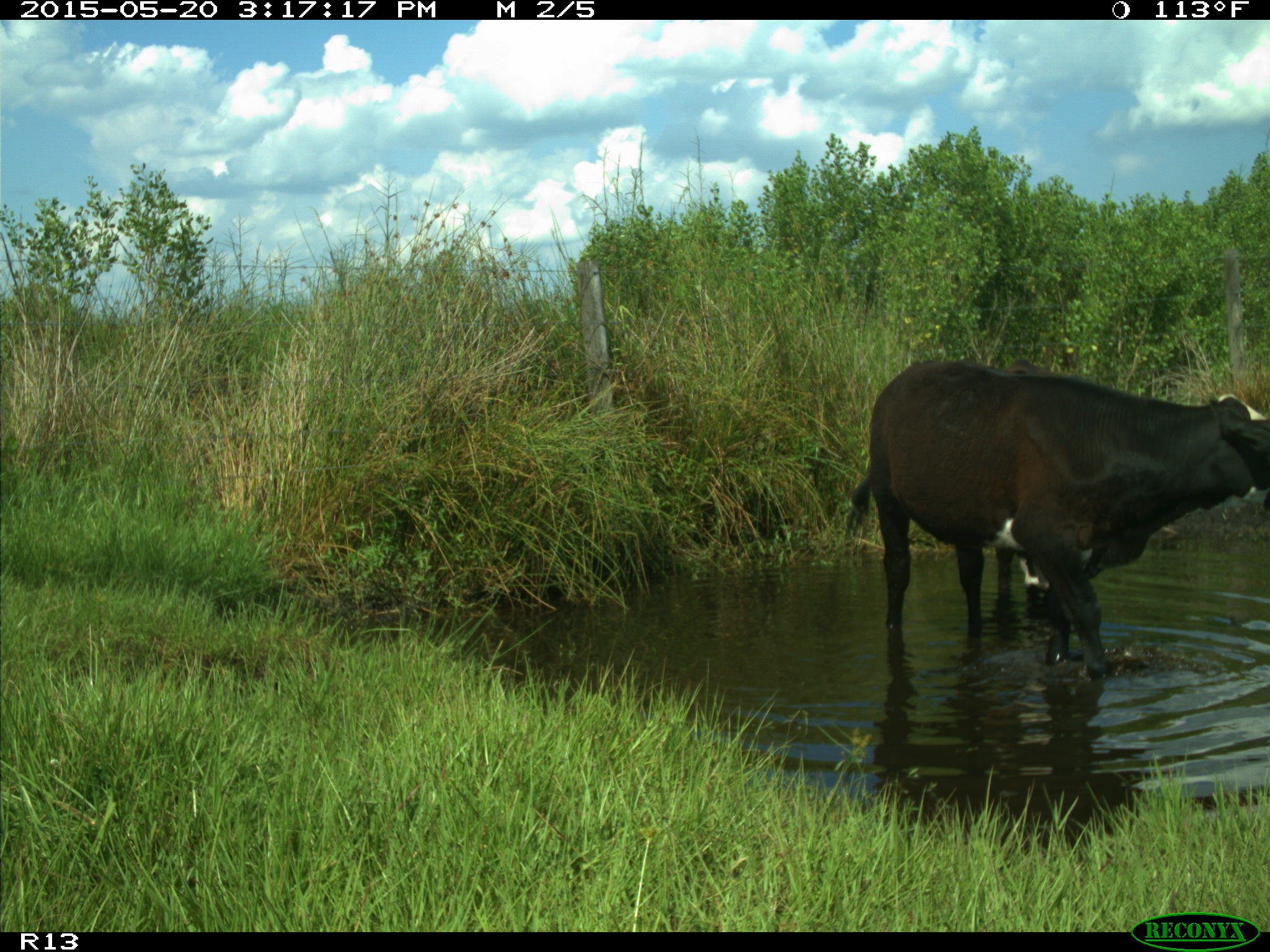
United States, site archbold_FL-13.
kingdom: Animalia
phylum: Chordata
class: Mammalia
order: Artiodactyla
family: Bovidae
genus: Bos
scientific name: Bos taurus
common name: domestic cow